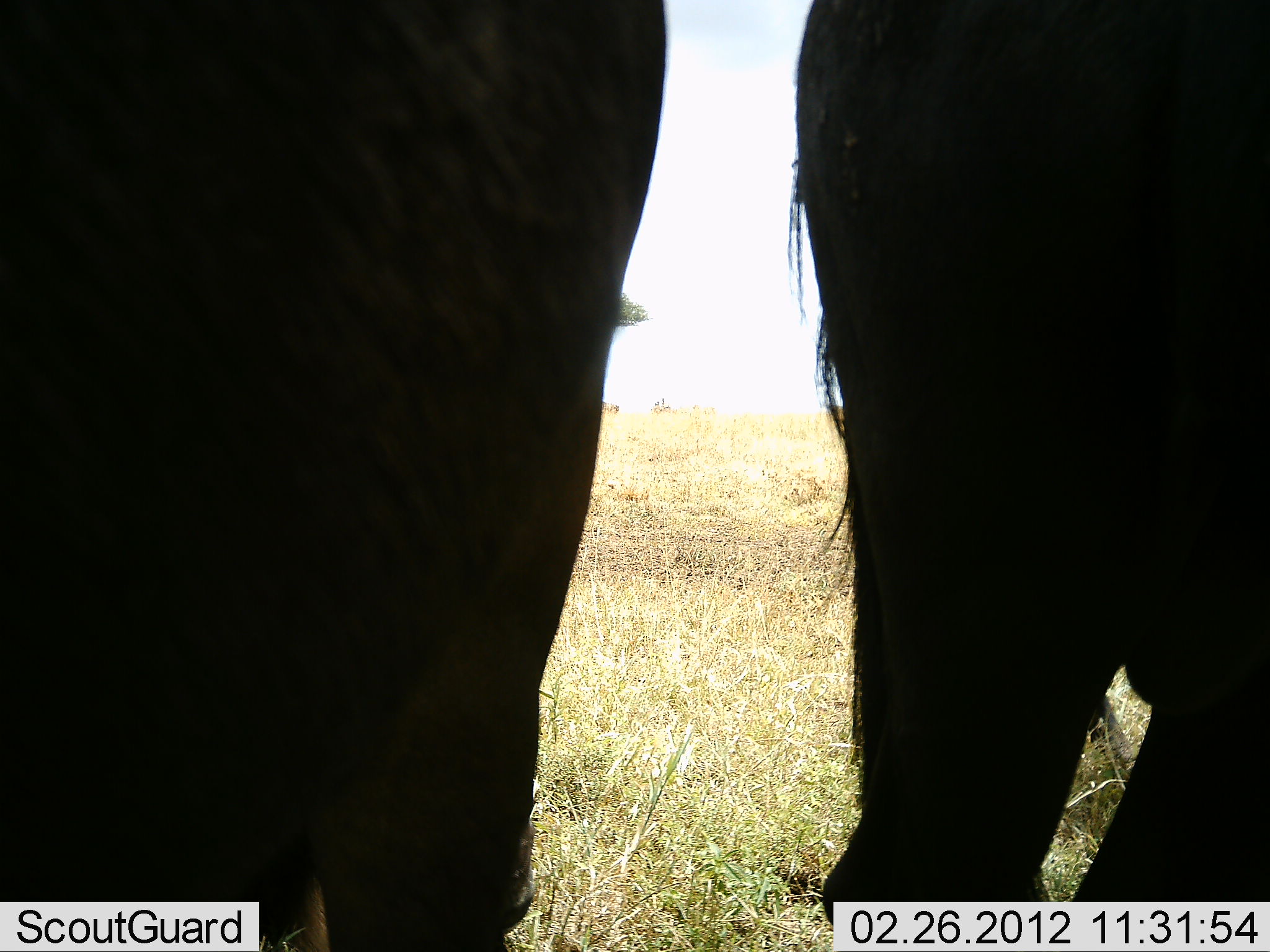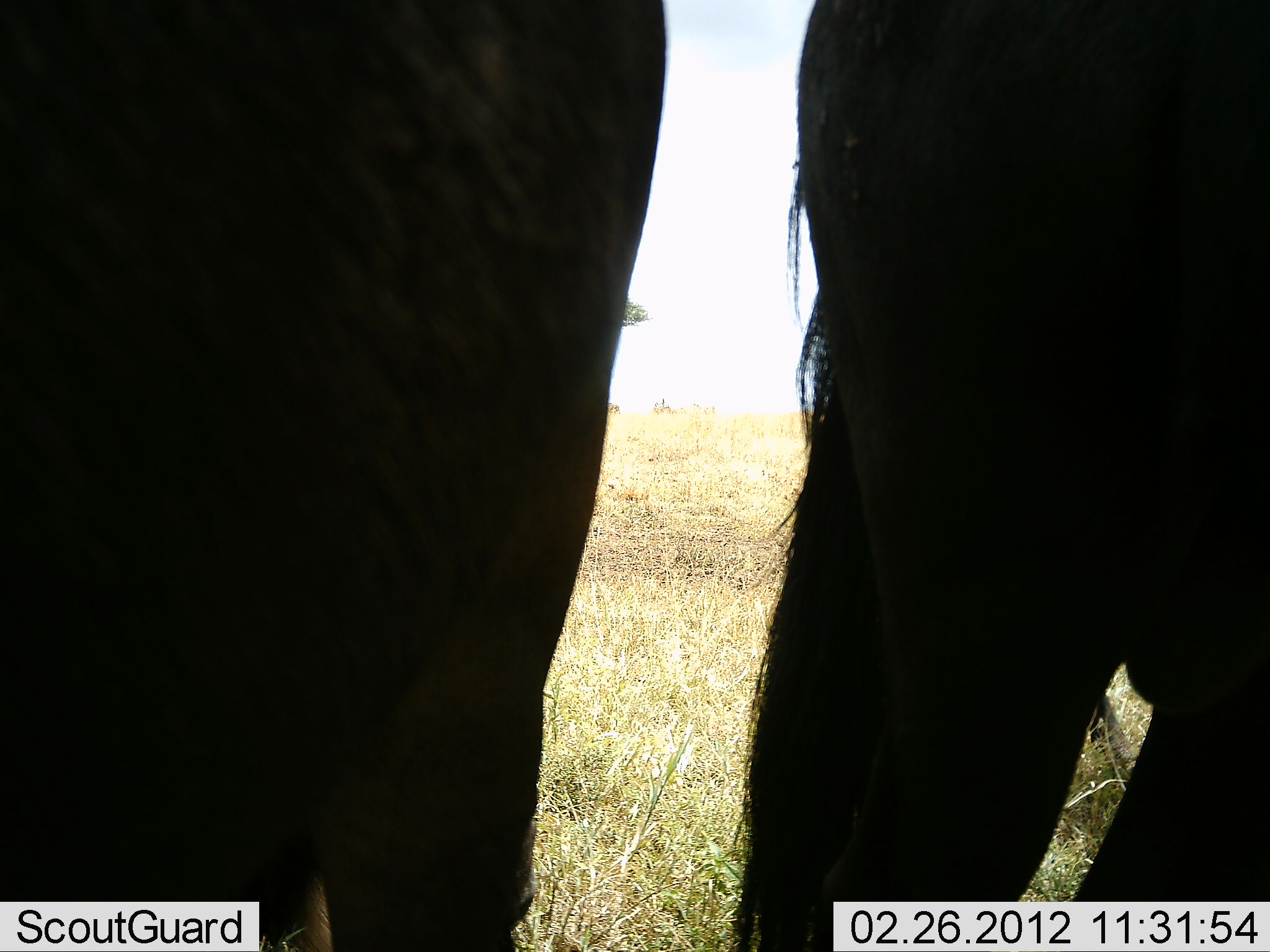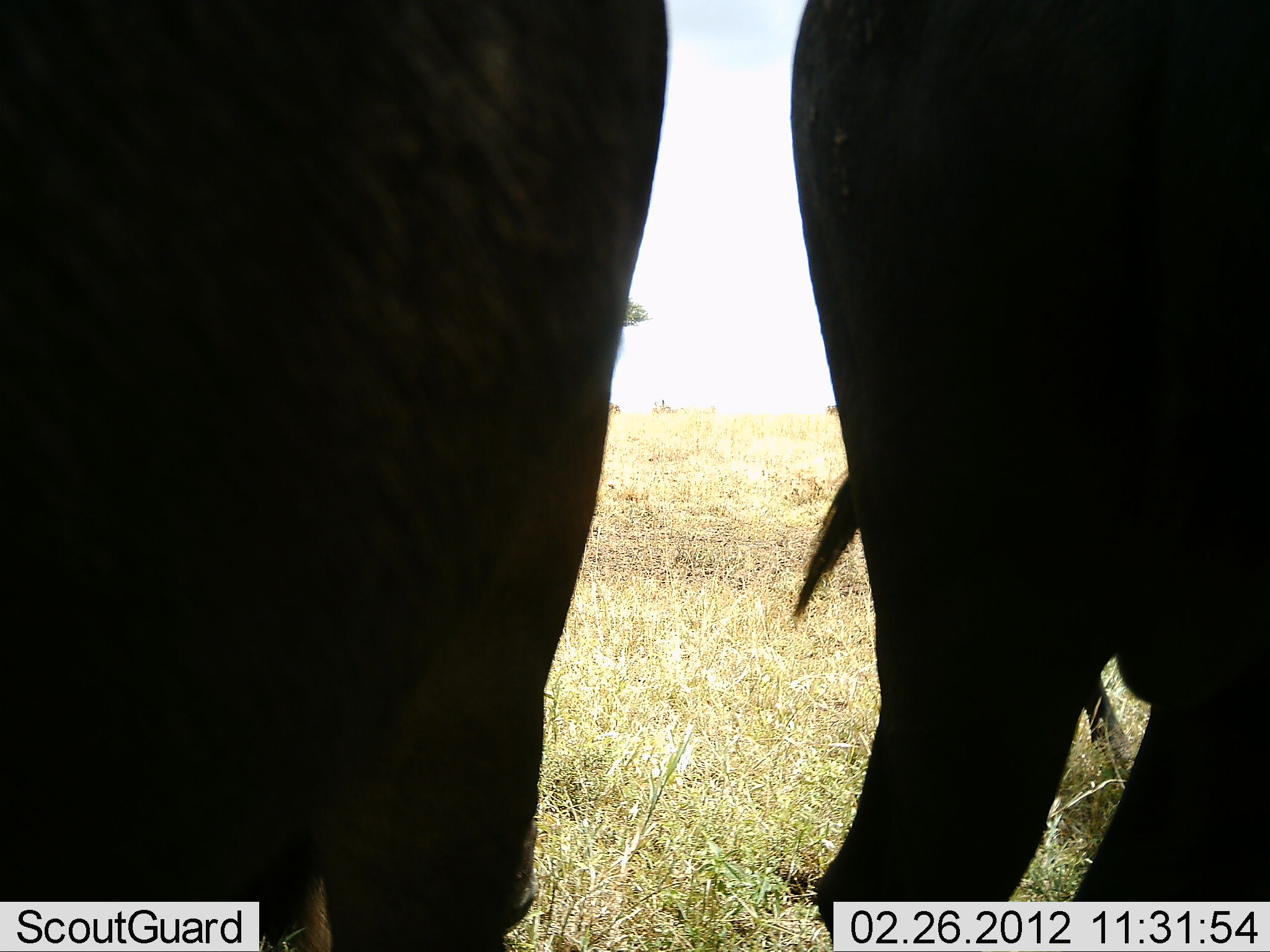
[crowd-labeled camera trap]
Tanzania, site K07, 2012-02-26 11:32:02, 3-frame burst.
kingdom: Animalia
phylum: Chordata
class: Mammalia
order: Artiodactyla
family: Bovidae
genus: Connochaetes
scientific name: Connochaetes taurinus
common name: blue wildebeest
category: wildebeest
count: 2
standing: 100%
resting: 0%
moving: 0%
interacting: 0%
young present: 0%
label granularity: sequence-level